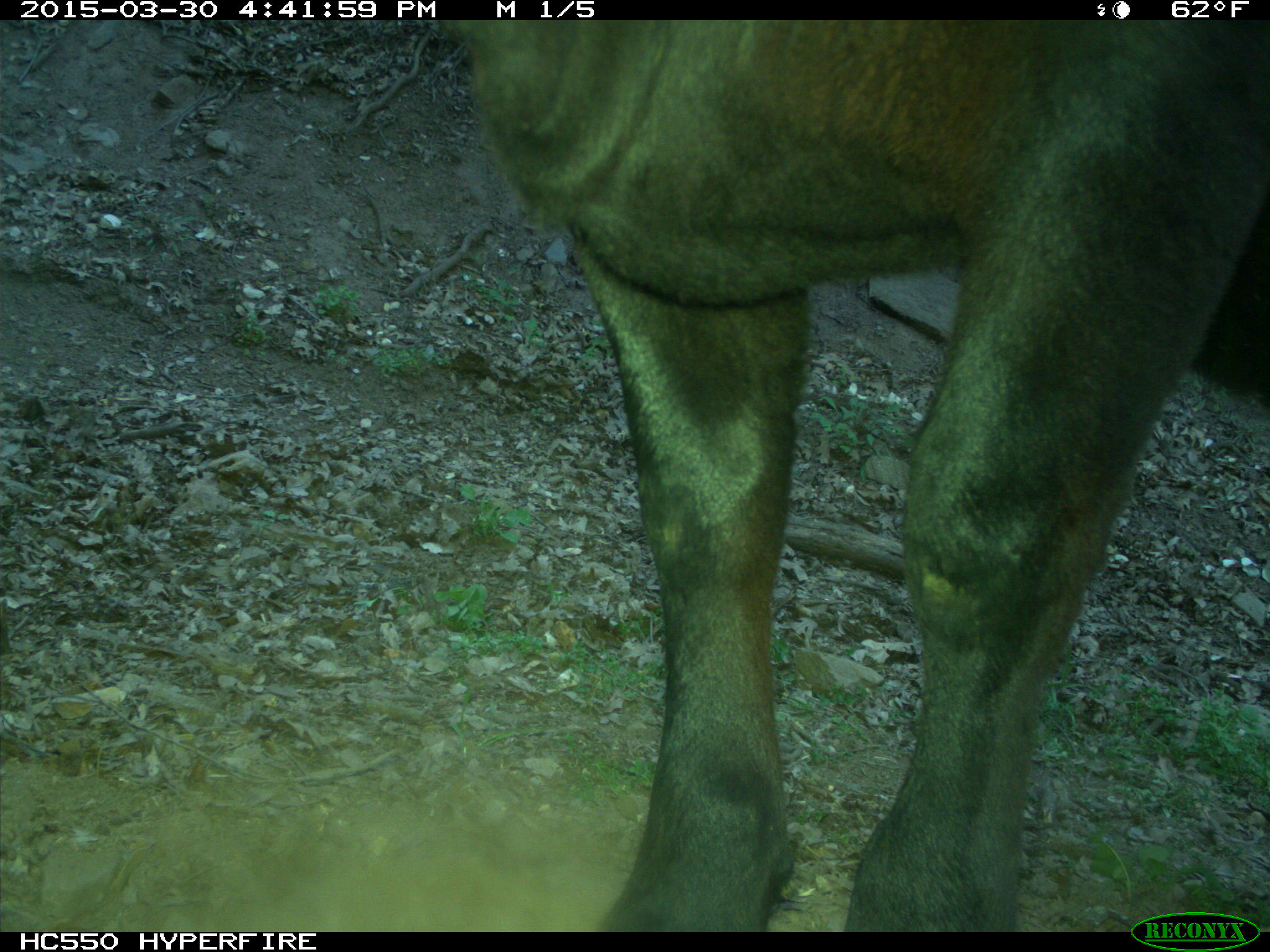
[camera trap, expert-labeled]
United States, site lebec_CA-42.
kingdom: Animalia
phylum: Chordata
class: Mammalia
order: Artiodactyla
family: Bovidae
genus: Bos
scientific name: Bos taurus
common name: domestic cow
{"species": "Bos taurus (domestic cow)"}